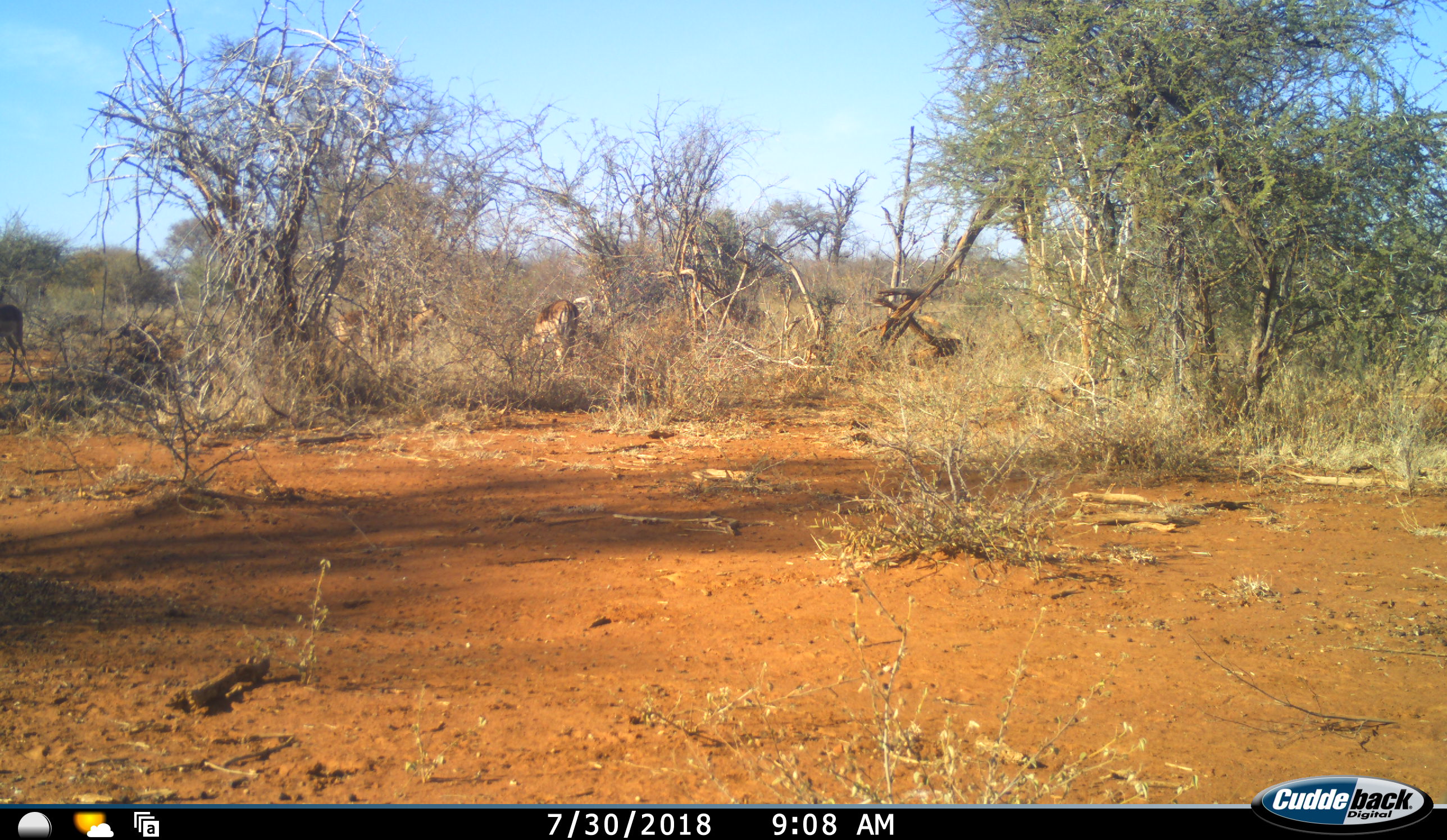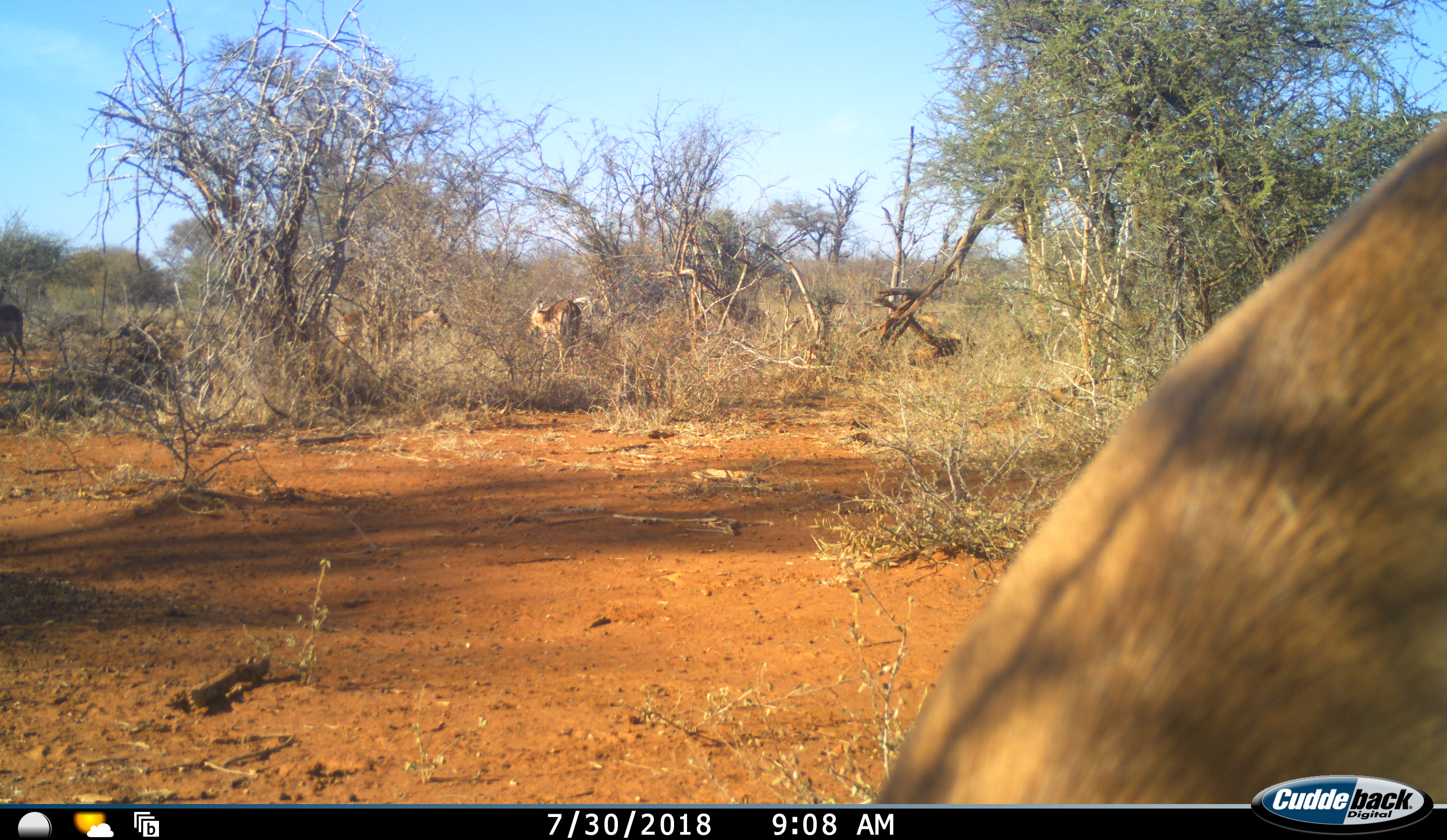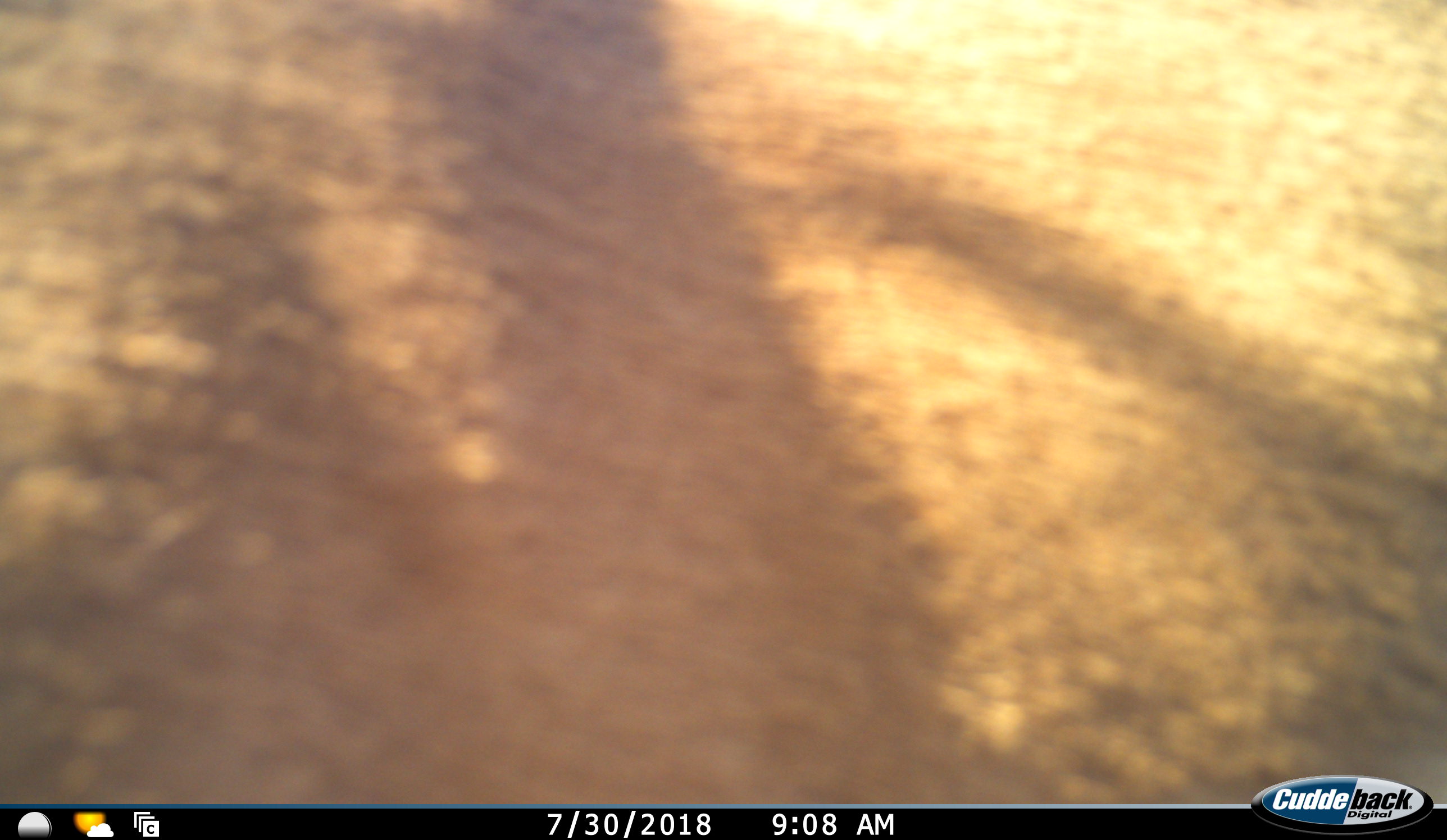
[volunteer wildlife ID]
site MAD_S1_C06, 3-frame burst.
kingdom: Animalia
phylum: Chordata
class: Mammalia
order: Artiodactyla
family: Bovidae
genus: Aepyceros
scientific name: Aepyceros melampus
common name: impala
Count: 4.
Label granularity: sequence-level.